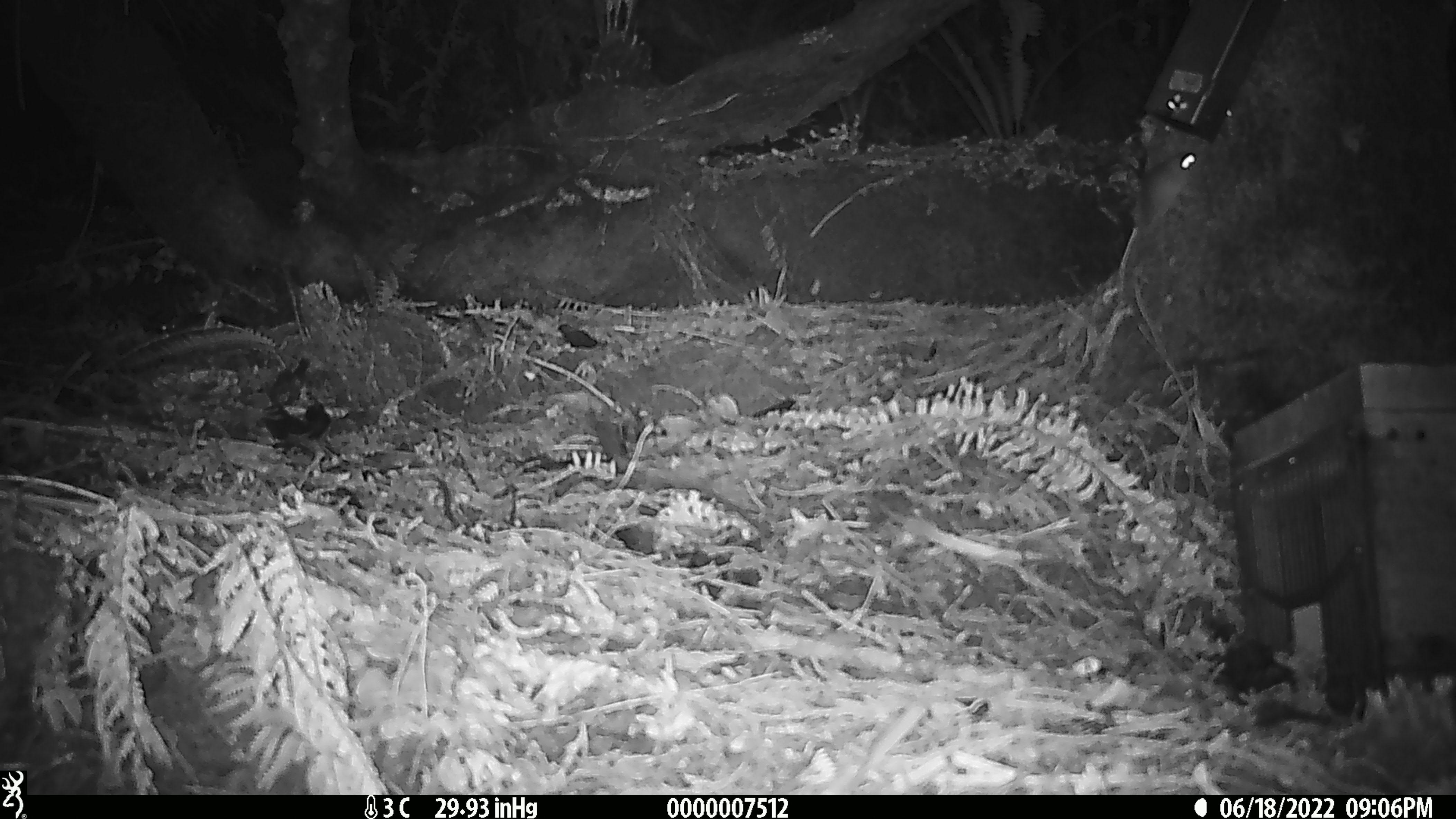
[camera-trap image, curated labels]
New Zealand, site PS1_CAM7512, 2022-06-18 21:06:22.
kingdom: Animalia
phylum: Chordata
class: Mammalia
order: Rodentia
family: Muridae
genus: Mus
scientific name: Mus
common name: mouse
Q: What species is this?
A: Mouse (Mus).